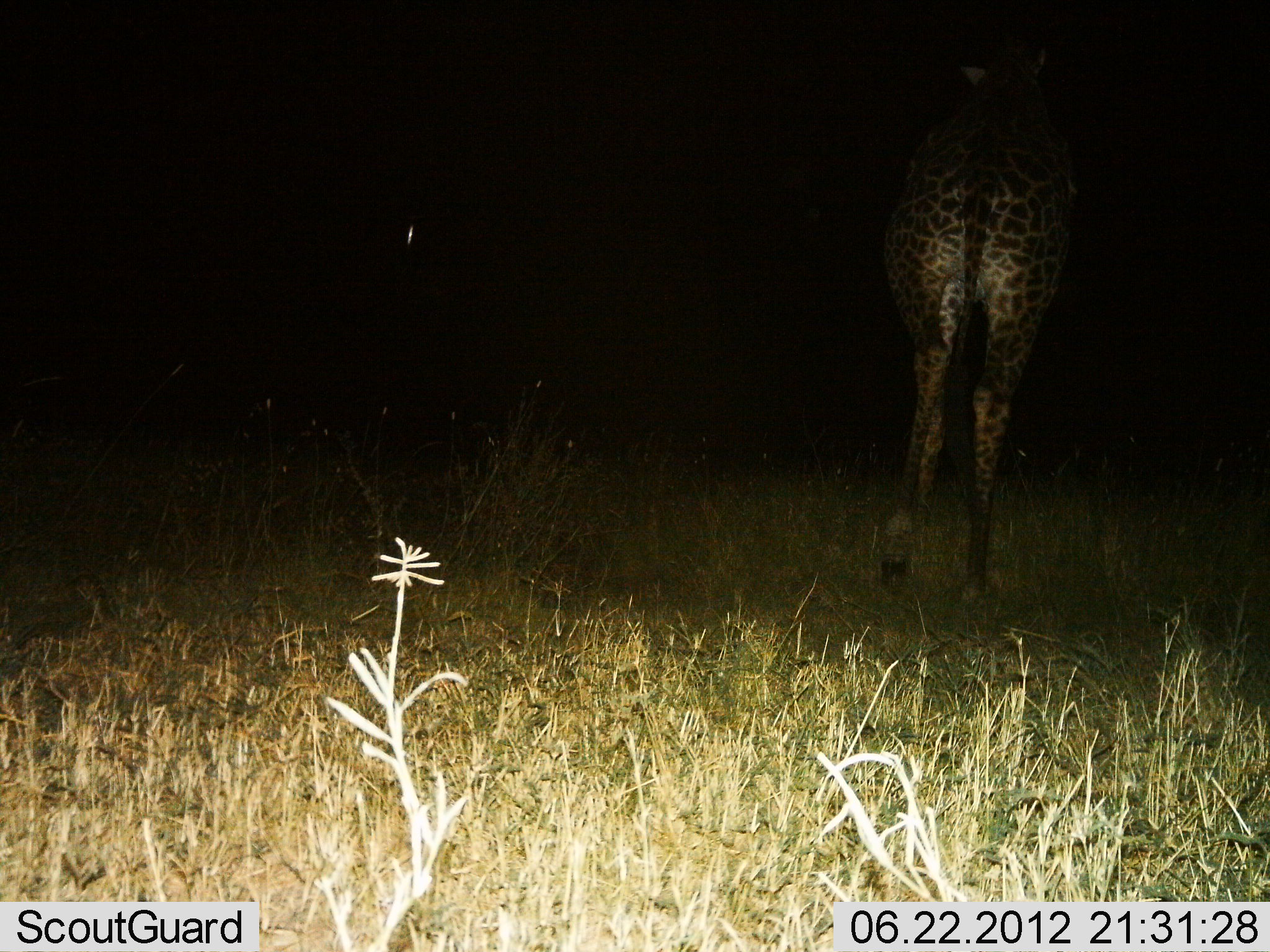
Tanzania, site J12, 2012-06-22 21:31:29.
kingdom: Animalia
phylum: Chordata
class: Mammalia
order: Artiodactyla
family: Giraffidae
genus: Giraffa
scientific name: Giraffa camelopardalis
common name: giraffe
Giraffe (Giraffa camelopardalis), count 1. Behavior (volunteer vote fractions): standing 60%, resting 0%, moving 40%, interacting 0%. Young present (vote fraction): 0%. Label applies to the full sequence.